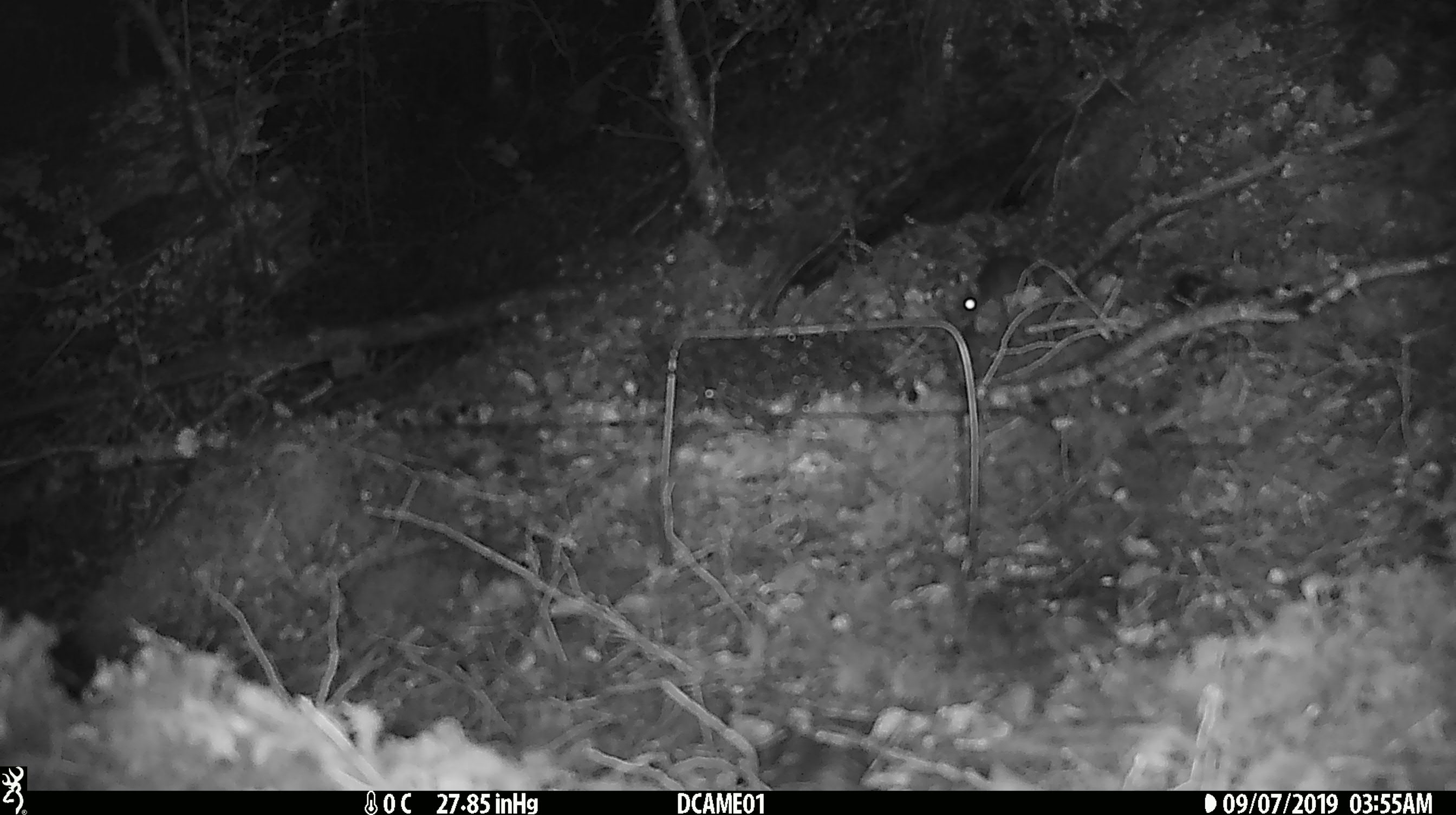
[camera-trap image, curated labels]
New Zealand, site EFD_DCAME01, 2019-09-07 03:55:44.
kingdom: Animalia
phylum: Chordata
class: Mammalia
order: Rodentia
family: Muridae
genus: Mus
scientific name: Mus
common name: mouse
Mouse (Mus).